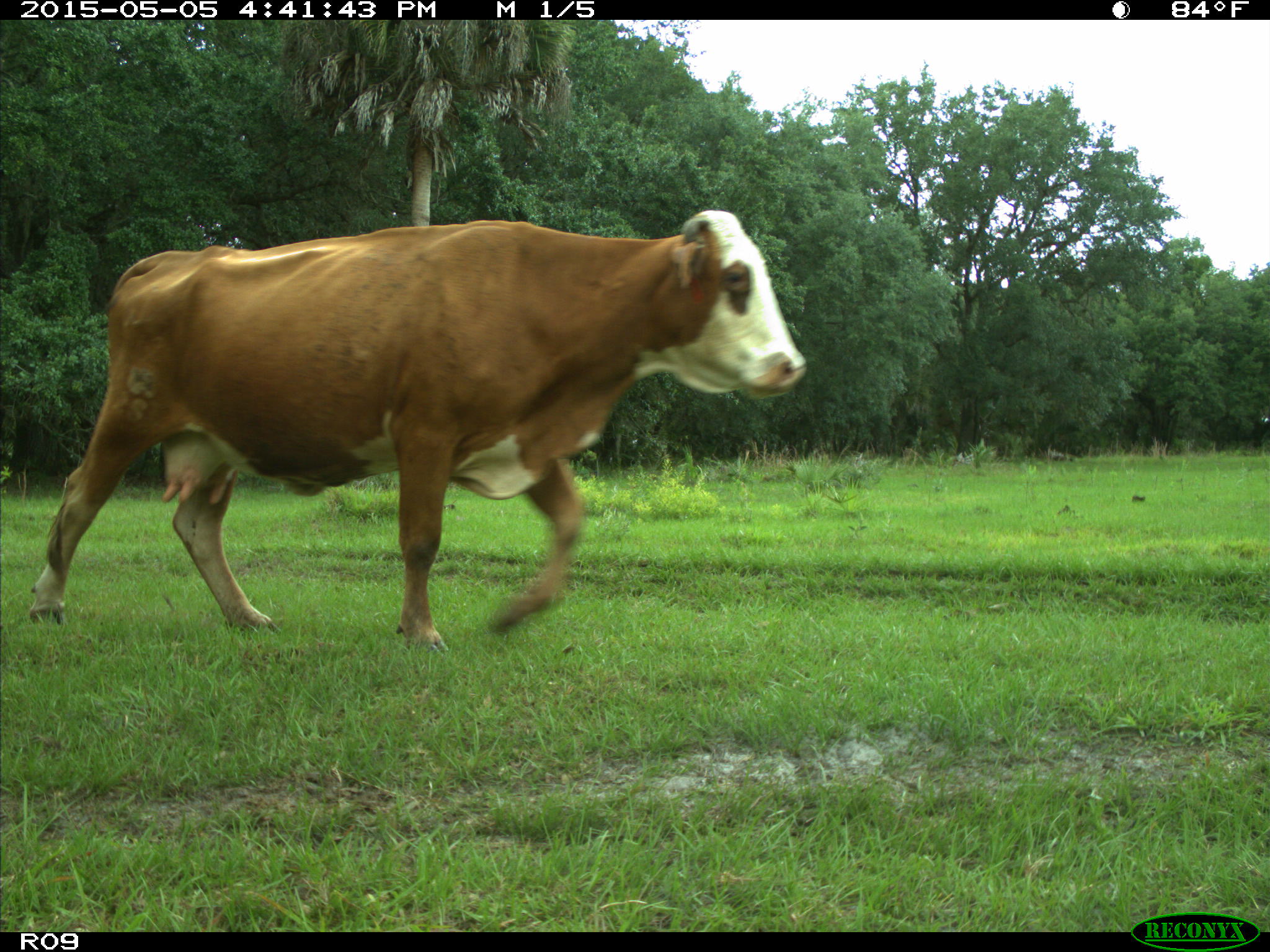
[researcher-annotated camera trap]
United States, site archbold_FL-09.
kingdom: Animalia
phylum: Chordata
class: Mammalia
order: Artiodactyla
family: Bovidae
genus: Bos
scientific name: Bos taurus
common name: domestic cow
Bos taurus (domestic cow).